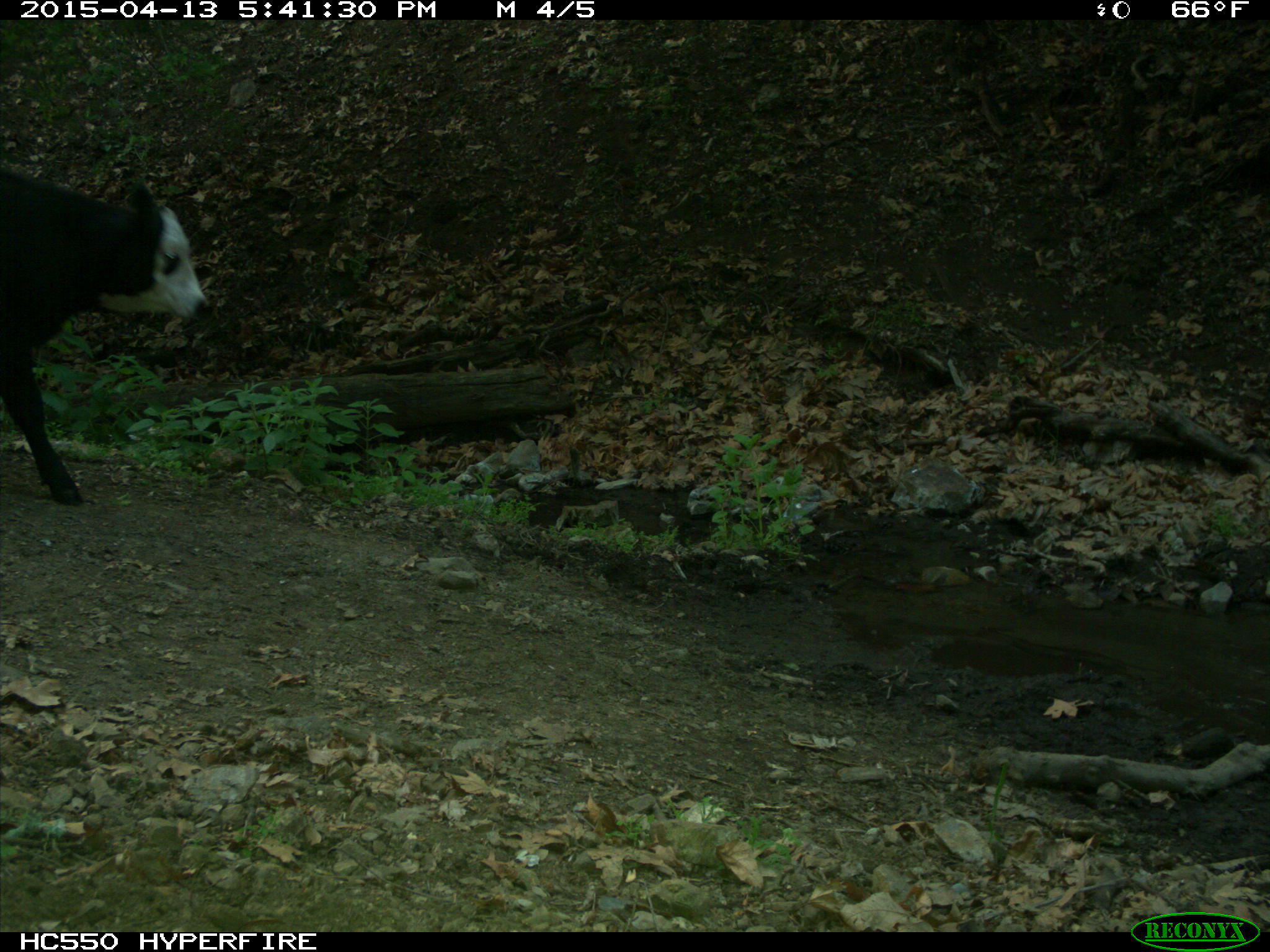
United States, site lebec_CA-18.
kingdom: Animalia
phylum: Chordata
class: Mammalia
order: Artiodactyla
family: Bovidae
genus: Bos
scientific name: Bos taurus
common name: domestic cow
Bos taurus (domestic cow).